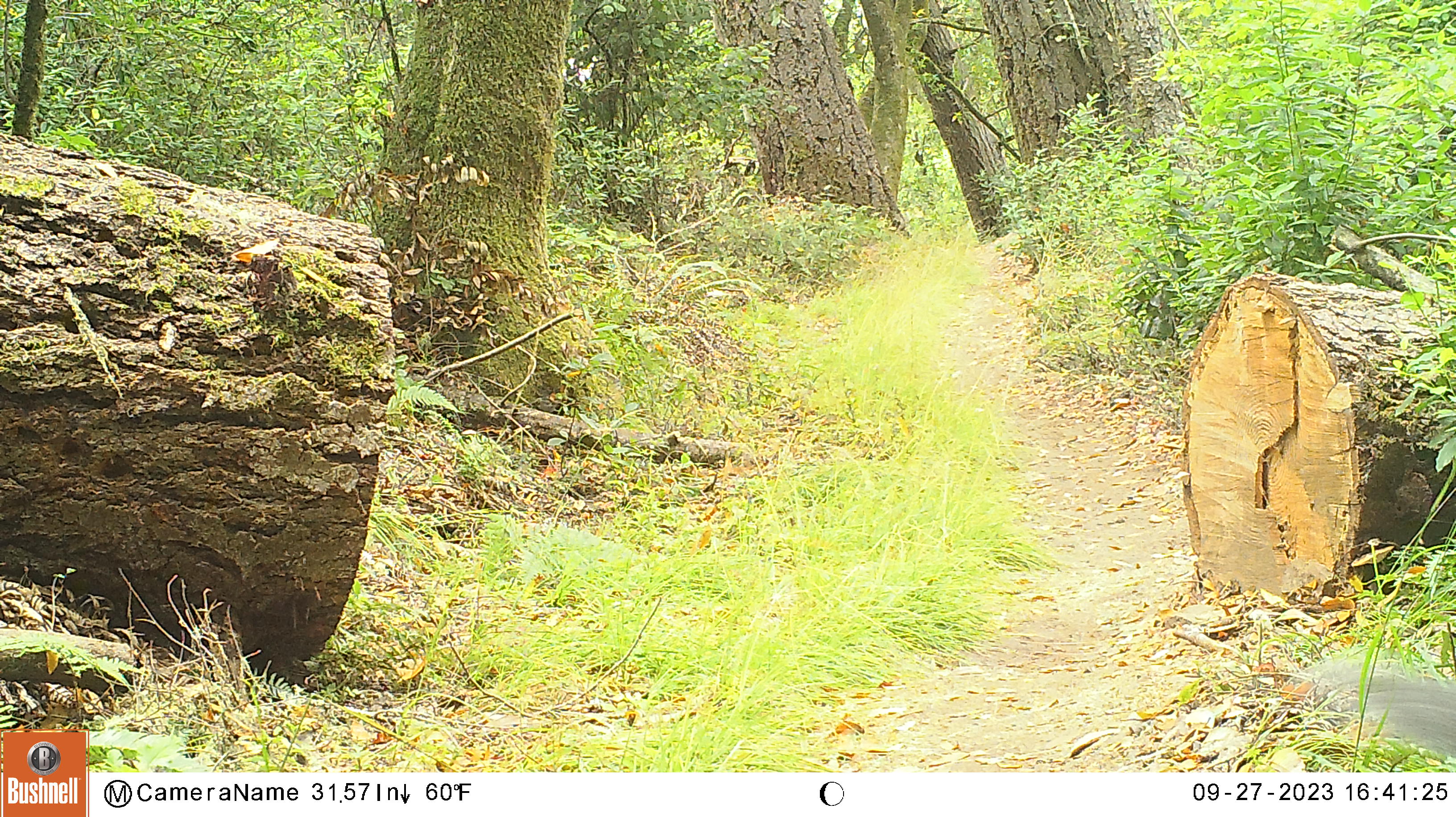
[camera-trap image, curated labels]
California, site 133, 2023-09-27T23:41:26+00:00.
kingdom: Animalia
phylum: Chordata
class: Mammalia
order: Rodentia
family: Sciuridae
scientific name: Sciuridae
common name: squirrel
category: unknown squirrel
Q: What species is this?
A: Unknown squirrel (squirrel) (Sciuridae).